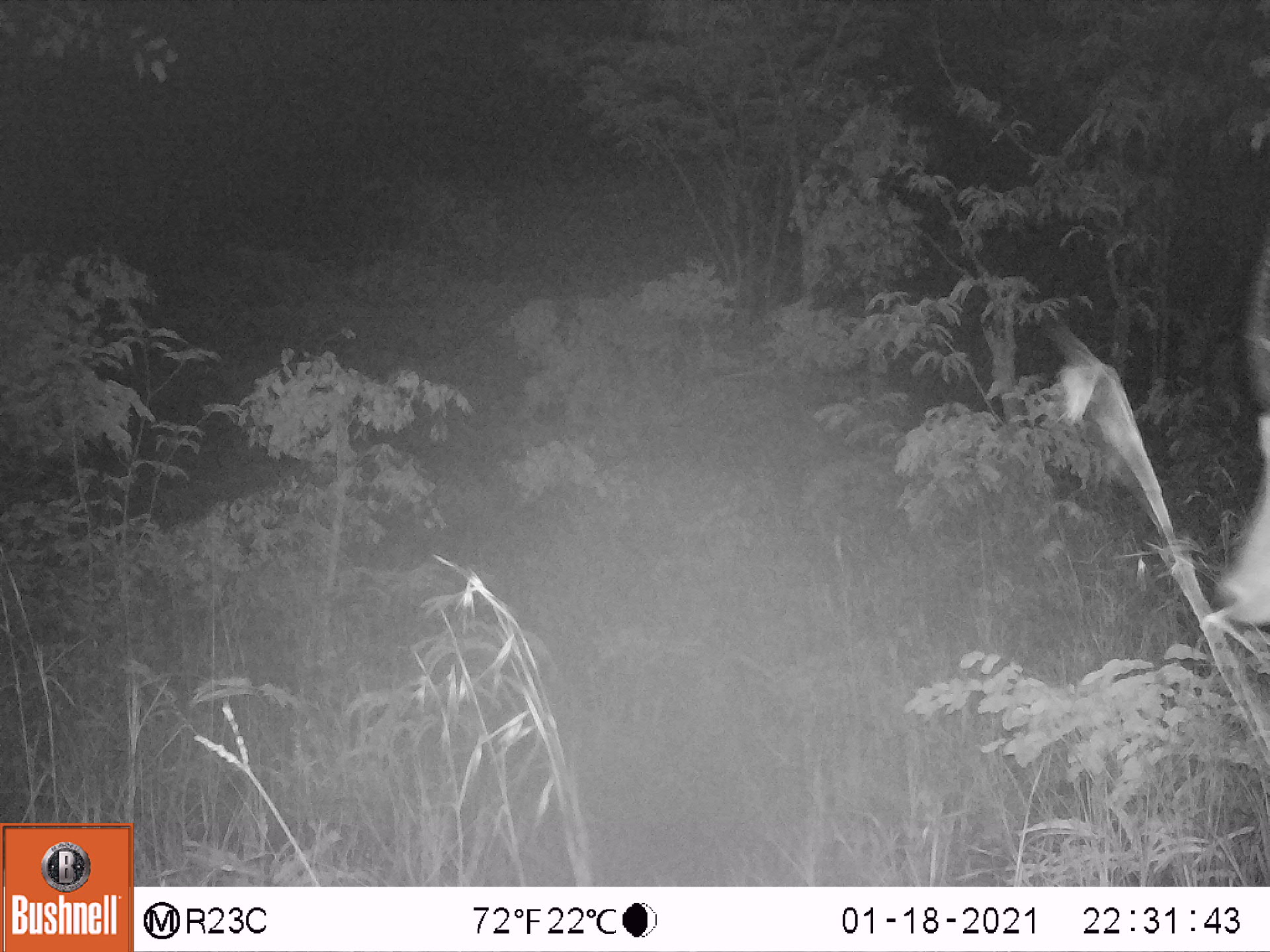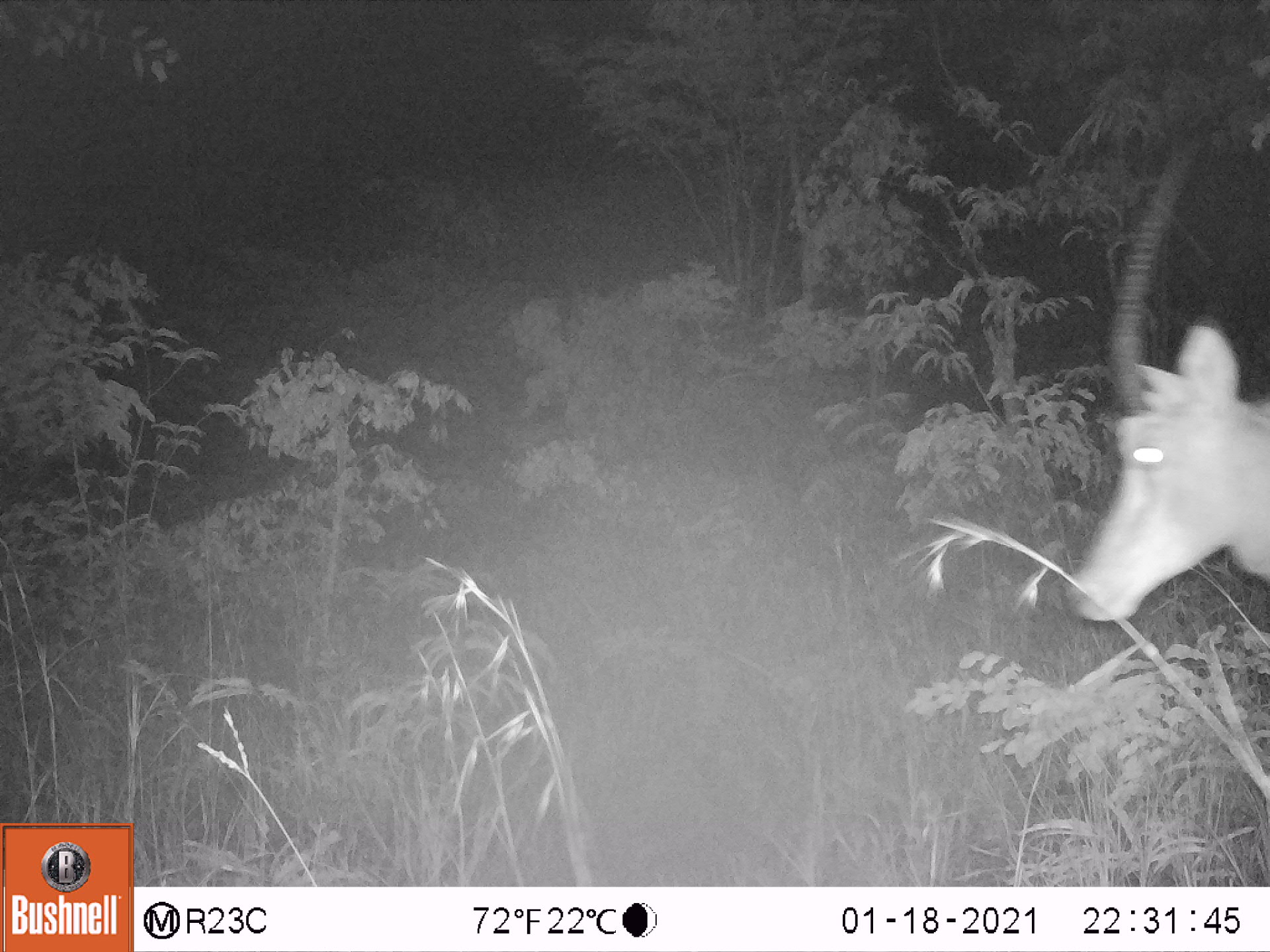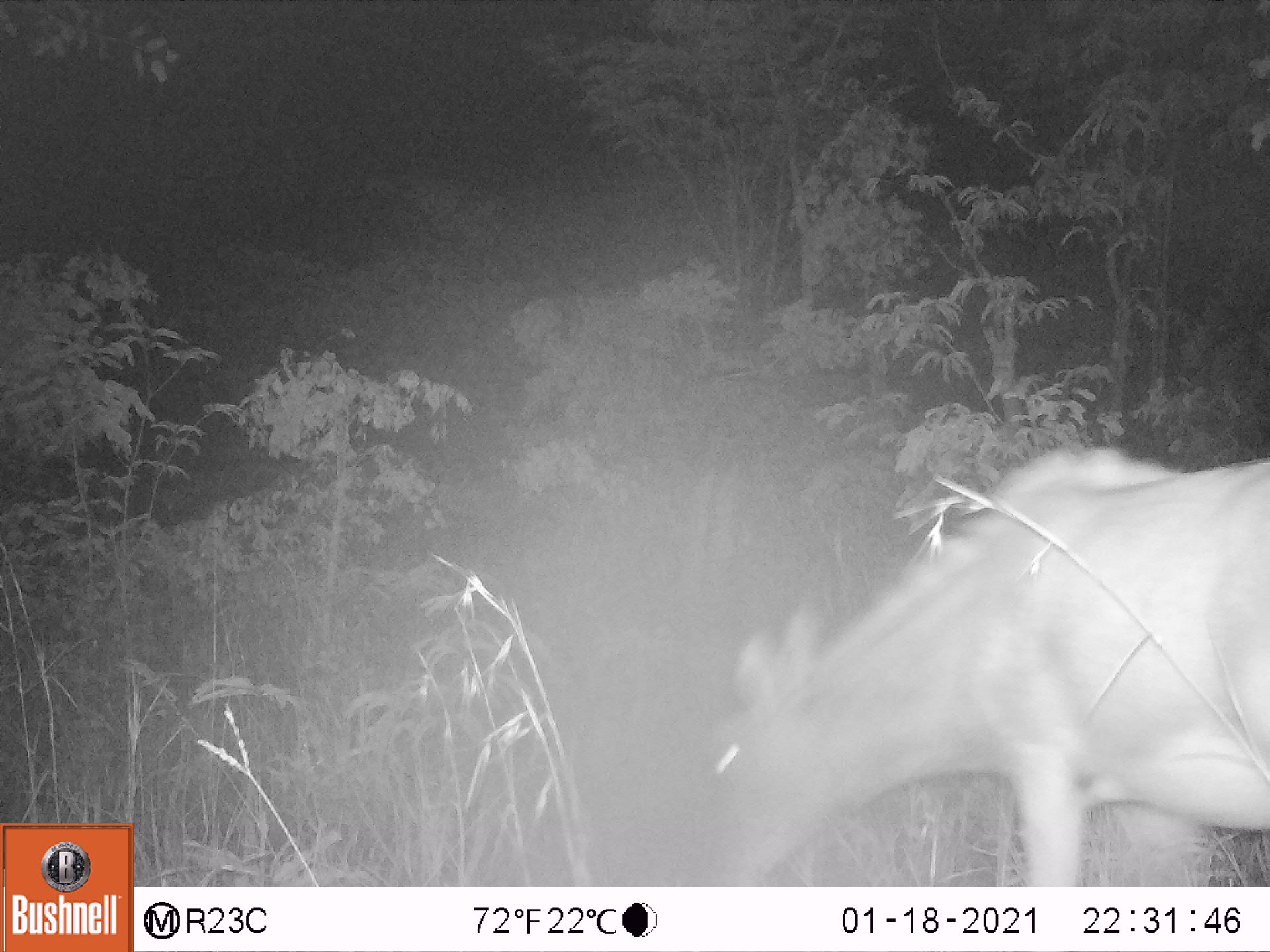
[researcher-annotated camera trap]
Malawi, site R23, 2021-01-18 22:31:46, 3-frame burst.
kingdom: Animalia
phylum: Chordata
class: Mammalia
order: Artiodactyla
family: Bovidae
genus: Hippotragus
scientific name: Hippotragus niger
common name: sable antelope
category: sable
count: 1